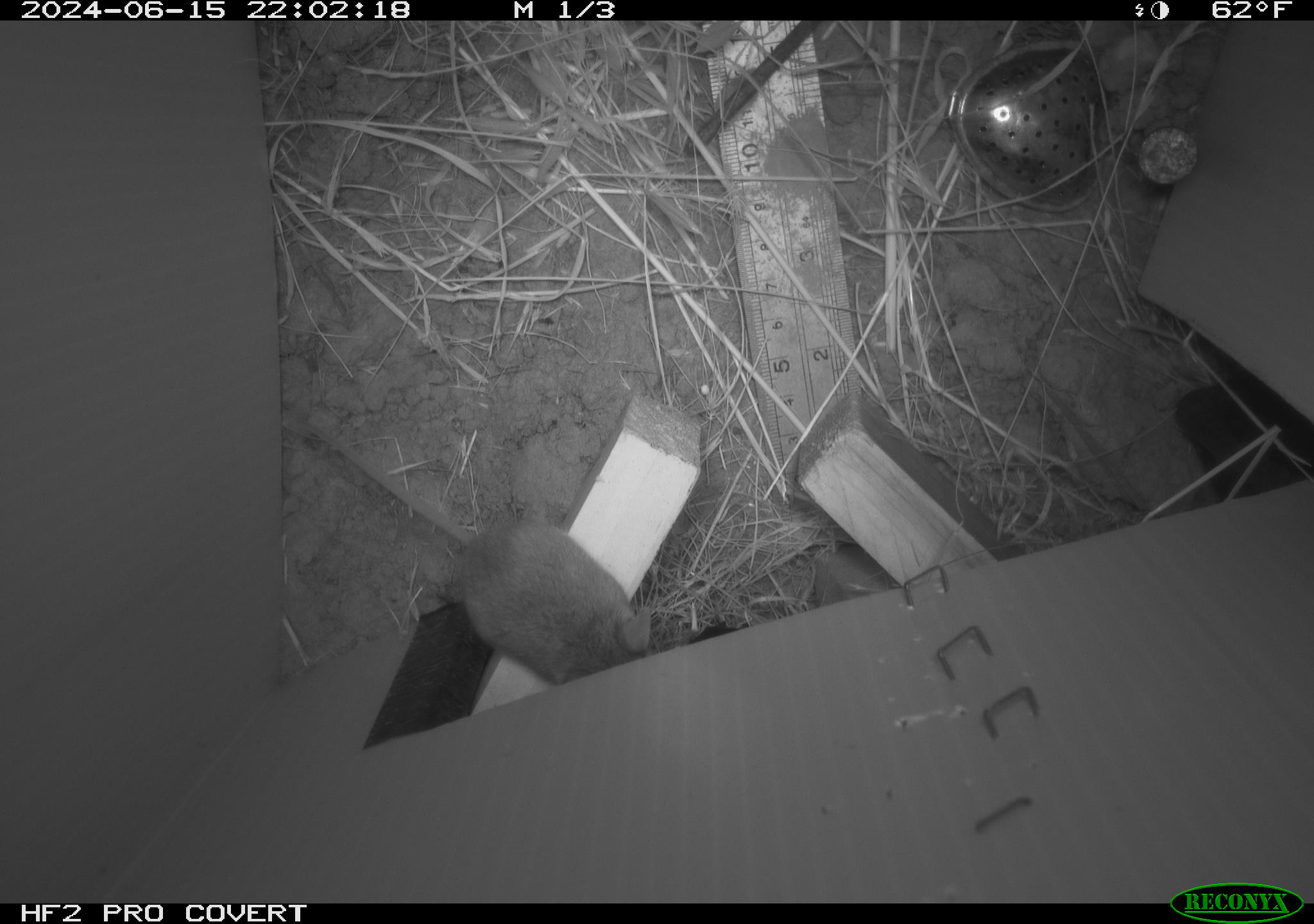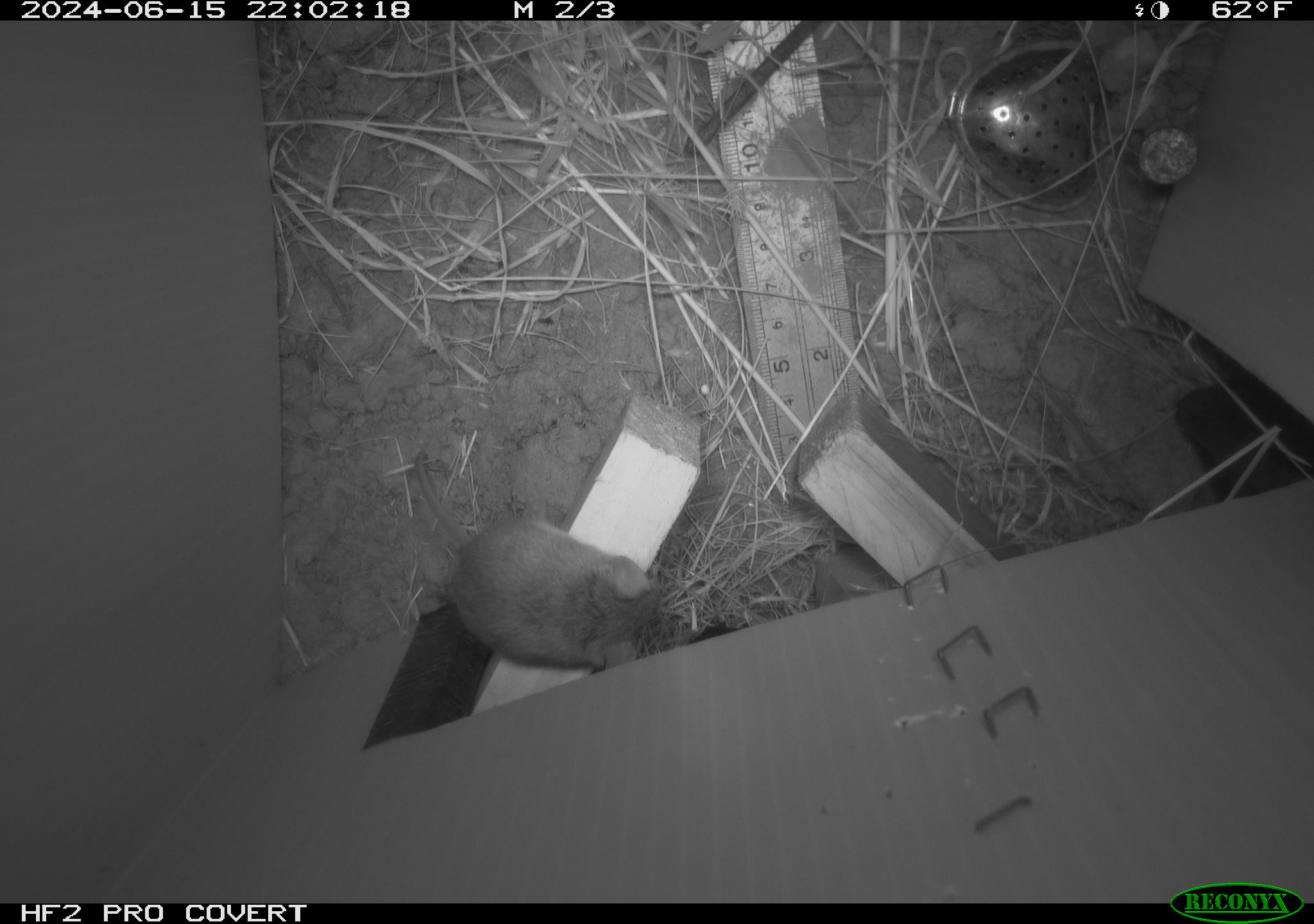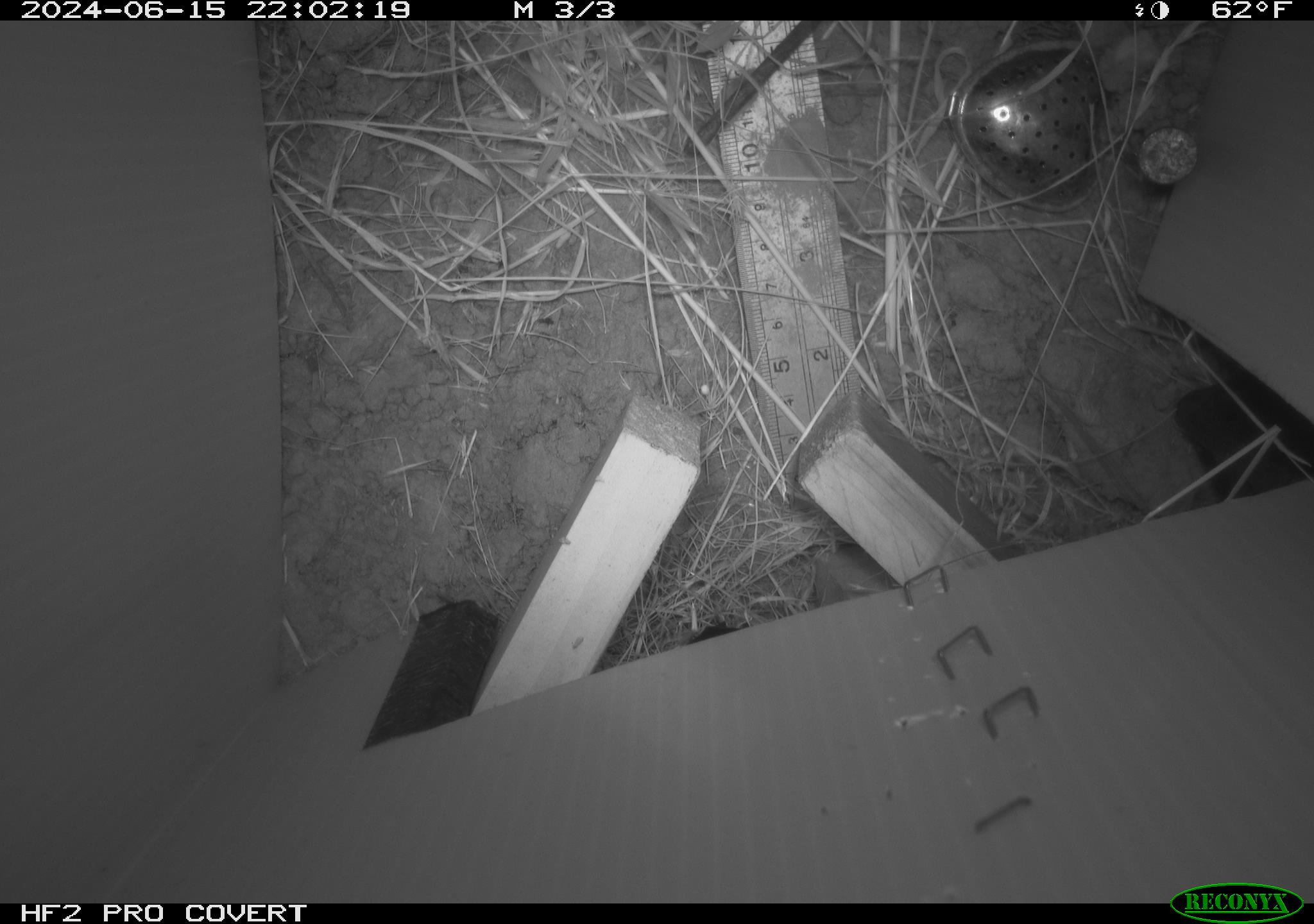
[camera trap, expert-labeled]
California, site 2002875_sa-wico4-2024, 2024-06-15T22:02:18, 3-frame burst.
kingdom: Animalia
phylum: Chordata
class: Mammalia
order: Rodentia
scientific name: Rodentia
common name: rodent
Rodent (Rodentia).